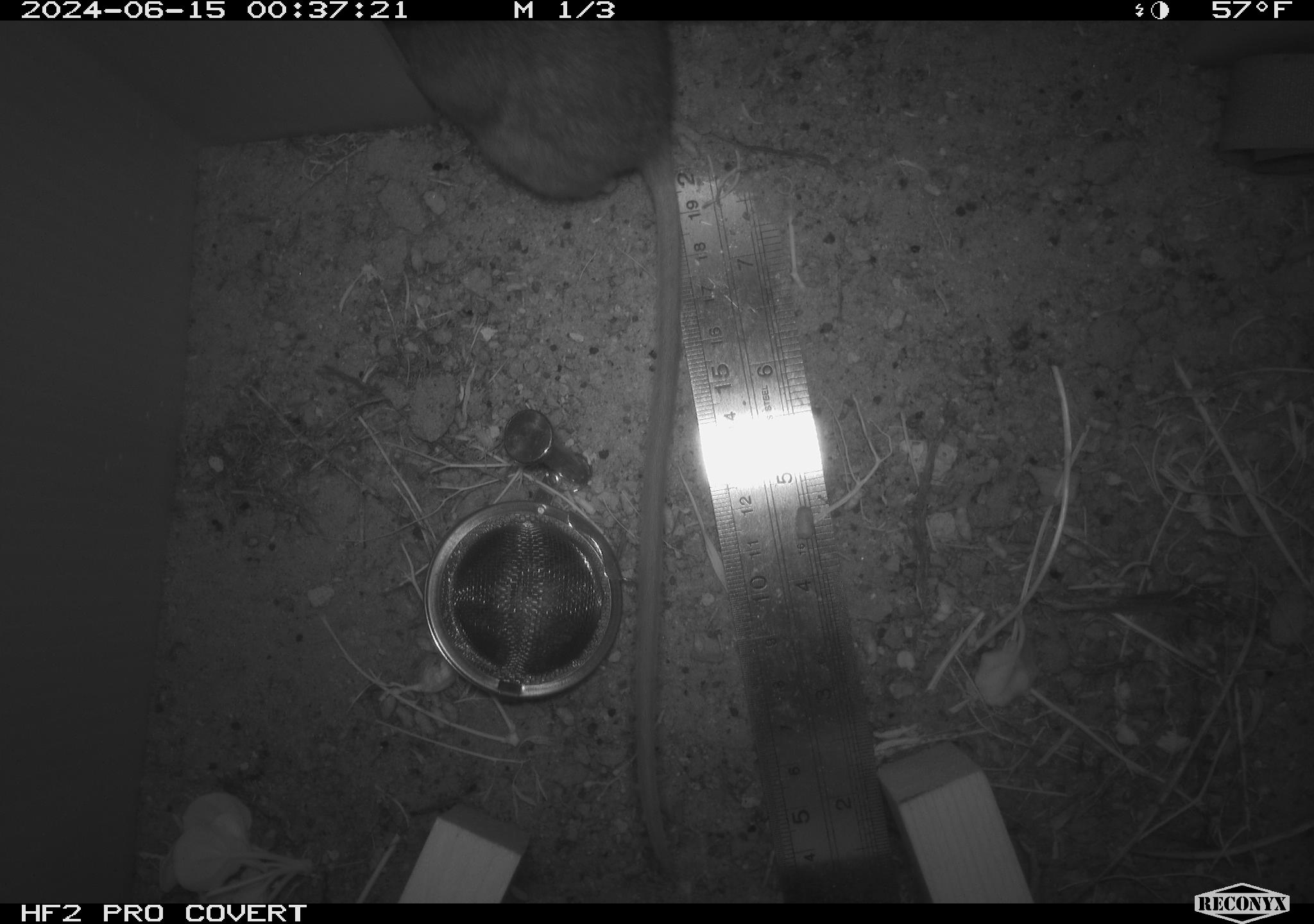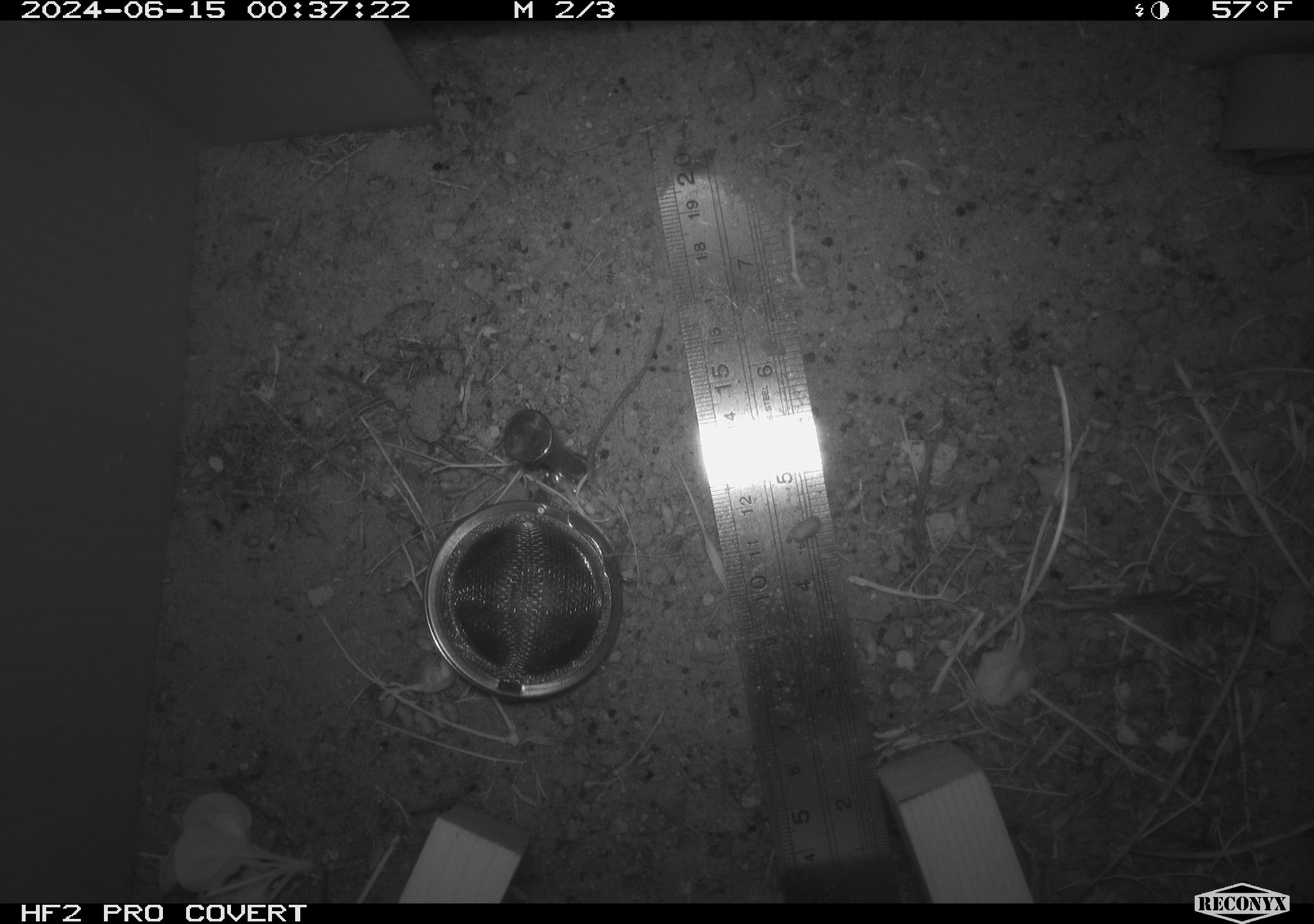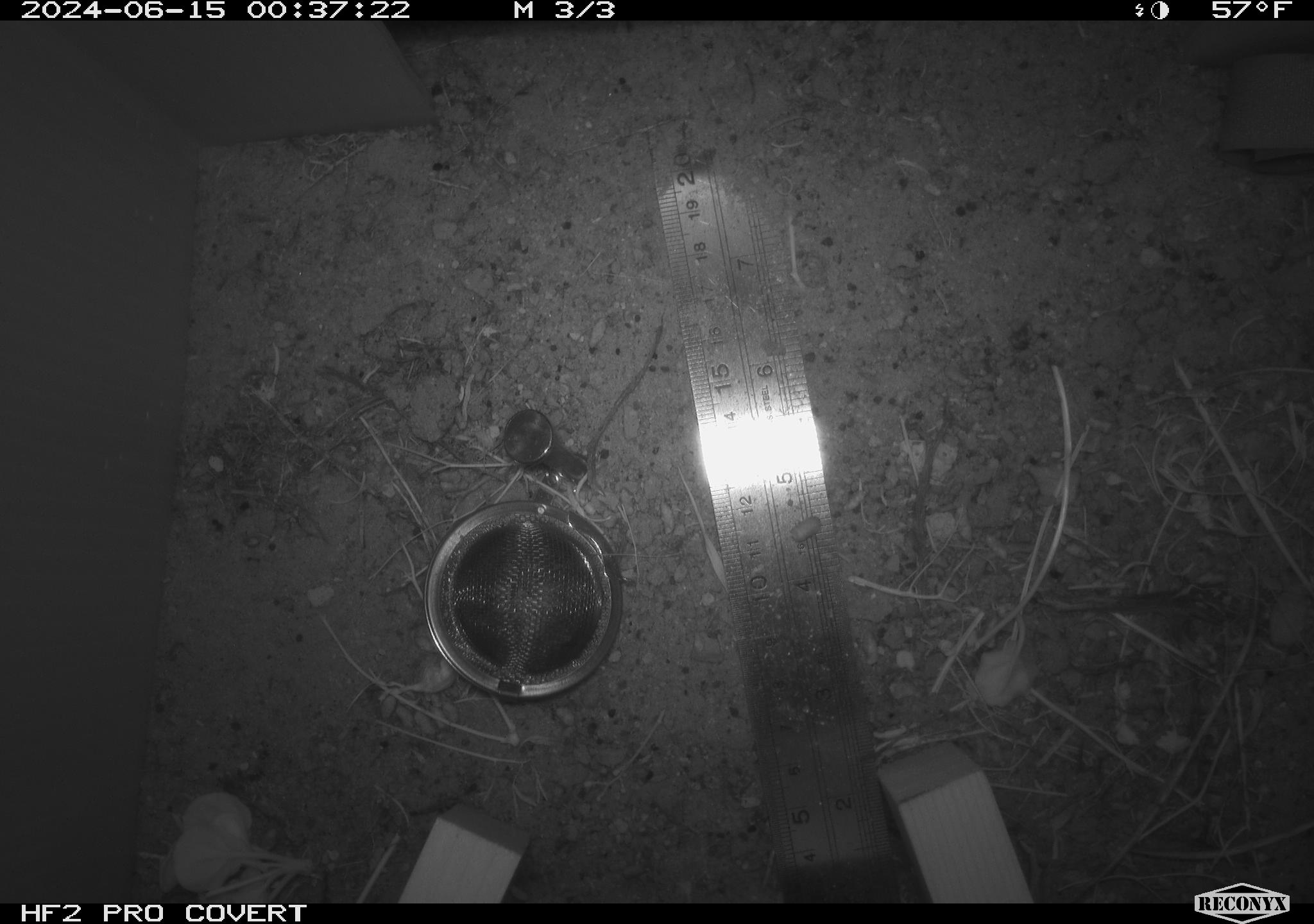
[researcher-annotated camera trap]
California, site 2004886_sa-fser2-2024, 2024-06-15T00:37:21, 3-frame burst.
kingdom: Animalia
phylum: Chordata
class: Mammalia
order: Rodentia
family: Cricetidae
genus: Neotoma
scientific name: Neotoma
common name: pack rat or woodrat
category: neotoma species